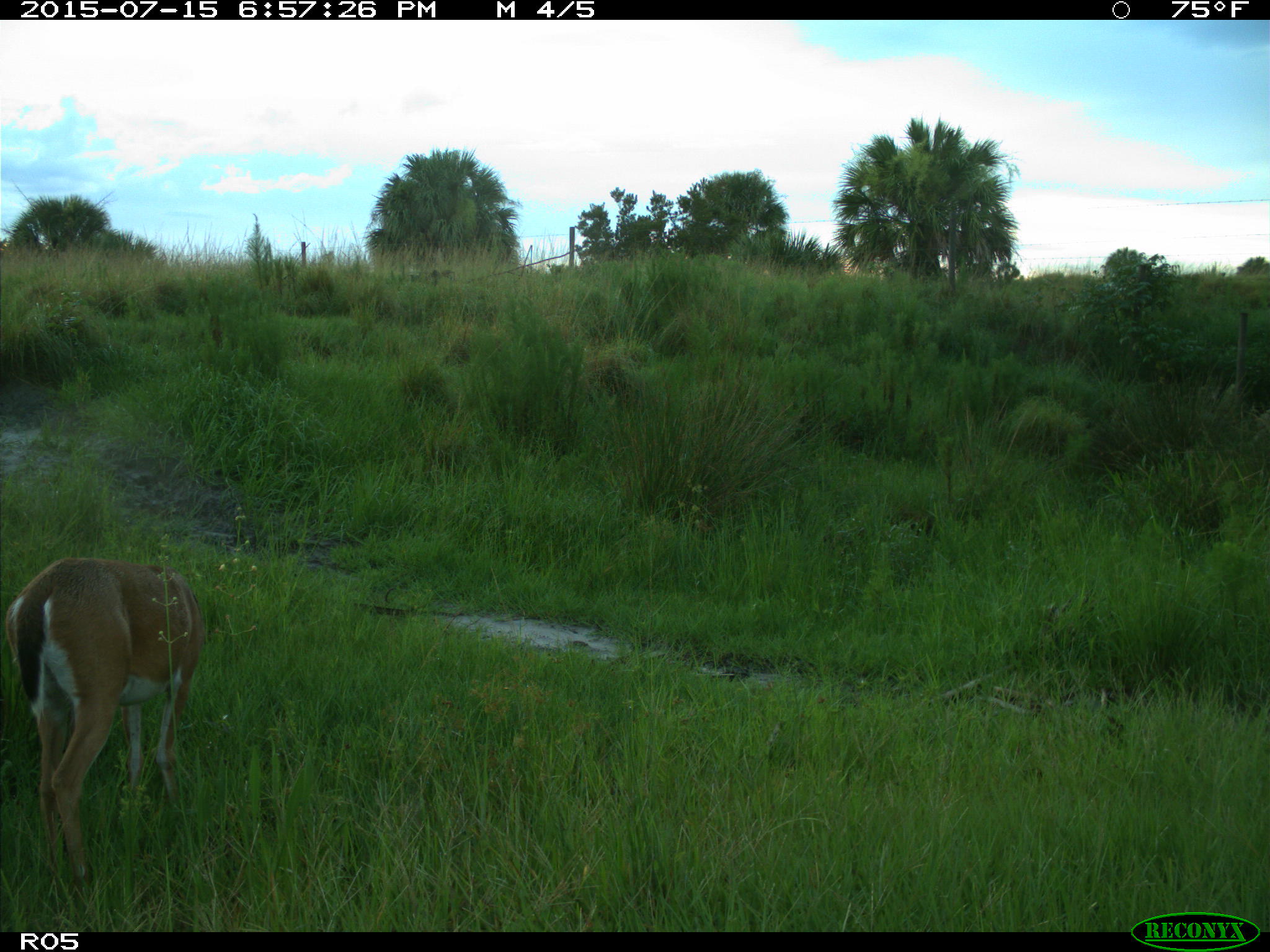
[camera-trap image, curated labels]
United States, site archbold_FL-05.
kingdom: Animalia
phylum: Chordata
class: Mammalia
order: Artiodactyla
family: Cervidae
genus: Odocoileus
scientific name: Odocoileus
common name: deer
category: unidentified deer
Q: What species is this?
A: Unidentified deer (deer) (Odocoileus).